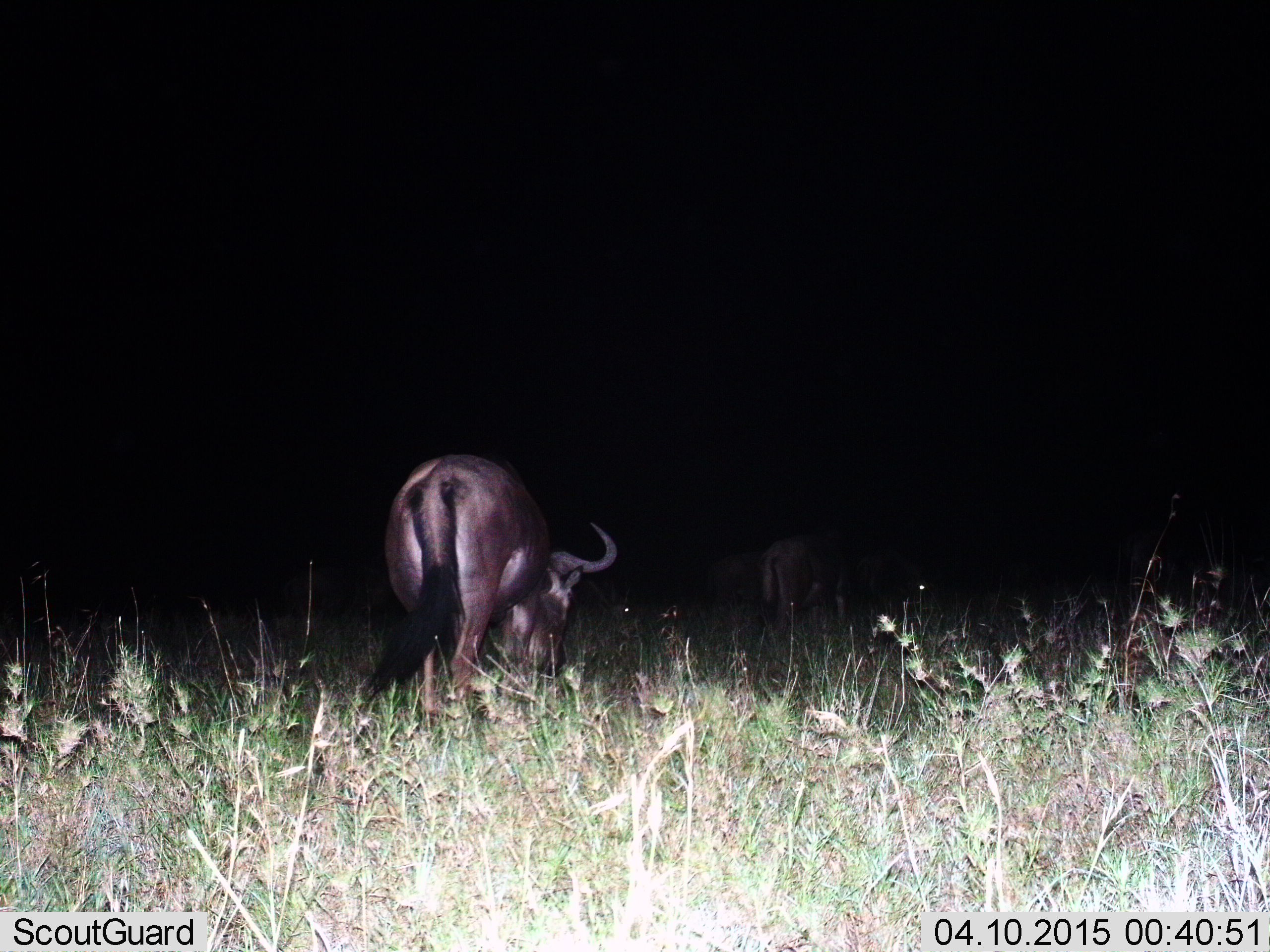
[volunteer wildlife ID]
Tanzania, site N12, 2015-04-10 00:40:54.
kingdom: Animalia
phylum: Chordata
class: Mammalia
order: Artiodactyla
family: Bovidae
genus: Connochaetes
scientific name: Connochaetes taurinus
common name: blue wildebeest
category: wildebeest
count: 2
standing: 20%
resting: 0%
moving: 30%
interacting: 0%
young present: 0%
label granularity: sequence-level